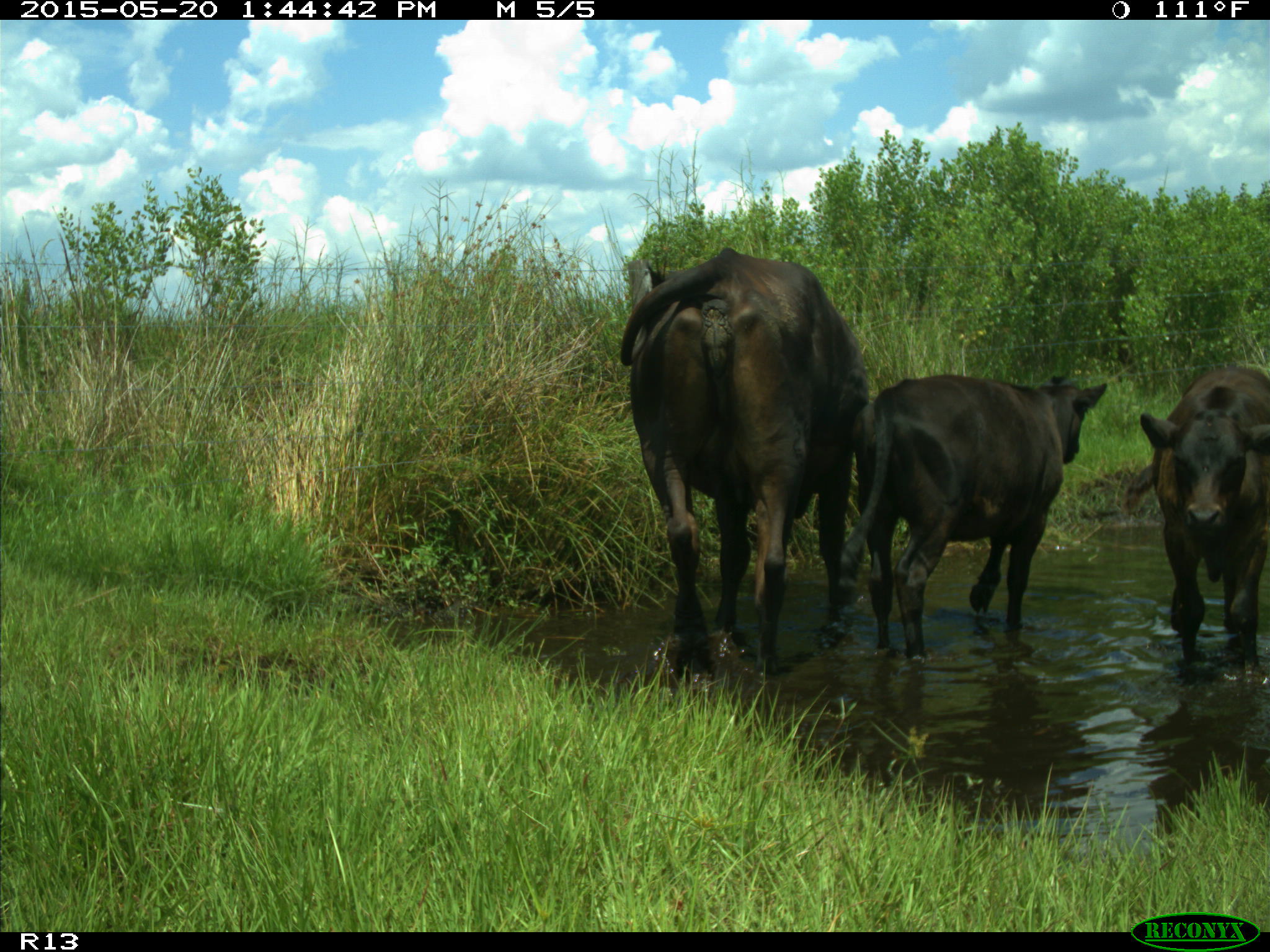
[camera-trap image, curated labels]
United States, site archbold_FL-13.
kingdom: Animalia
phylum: Chordata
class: Mammalia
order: Artiodactyla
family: Bovidae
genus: Bos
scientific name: Bos taurus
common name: domestic cow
Bos taurus (domestic cow).